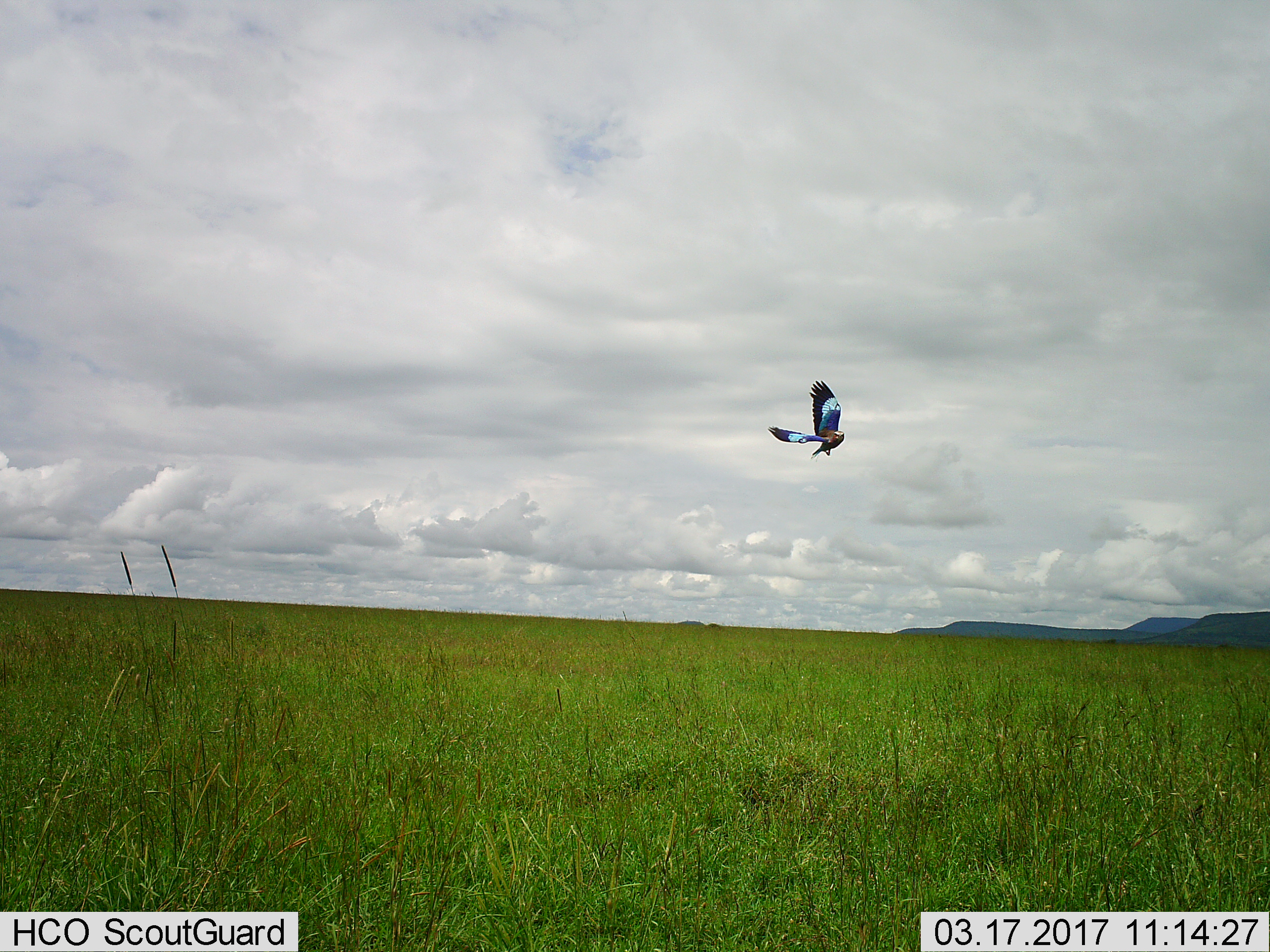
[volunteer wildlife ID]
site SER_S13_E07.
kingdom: Animalia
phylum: Chordata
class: Aves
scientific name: Aves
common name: bird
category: birdother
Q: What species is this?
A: Birdother (bird) (Aves).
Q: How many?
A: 1.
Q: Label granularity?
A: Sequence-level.